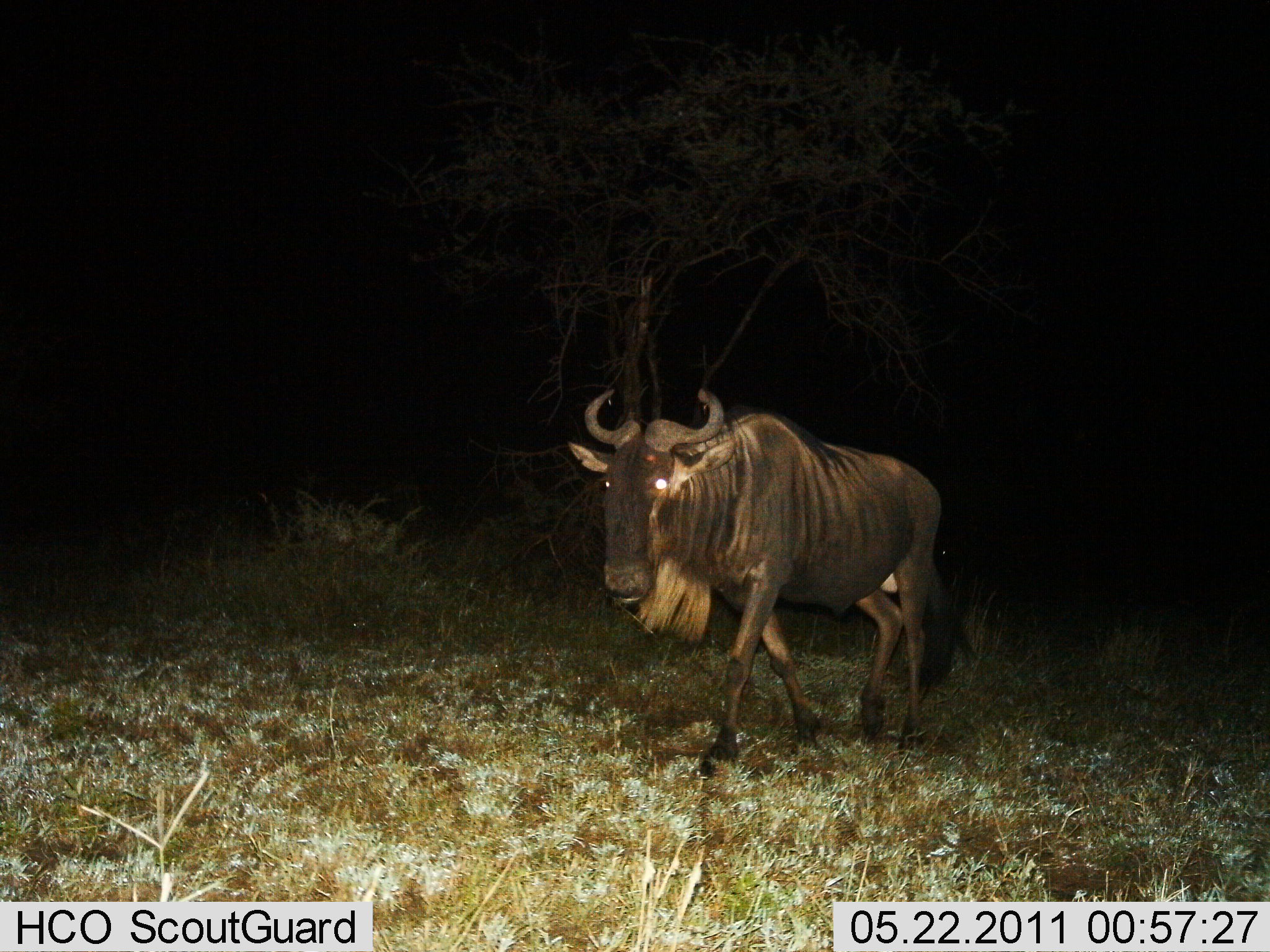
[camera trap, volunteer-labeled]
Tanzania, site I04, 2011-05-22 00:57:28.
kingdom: Animalia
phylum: Chordata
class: Mammalia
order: Artiodactyla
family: Bovidae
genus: Connochaetes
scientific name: Connochaetes taurinus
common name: blue wildebeest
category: wildebeest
Wildebeest (blue wildebeest) (Connochaetes taurinus), count 1. Behavior (volunteer vote fractions): standing 8%, resting 0%, moving 92%, interacting 0%. Young present (vote fraction): 0%. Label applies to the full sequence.